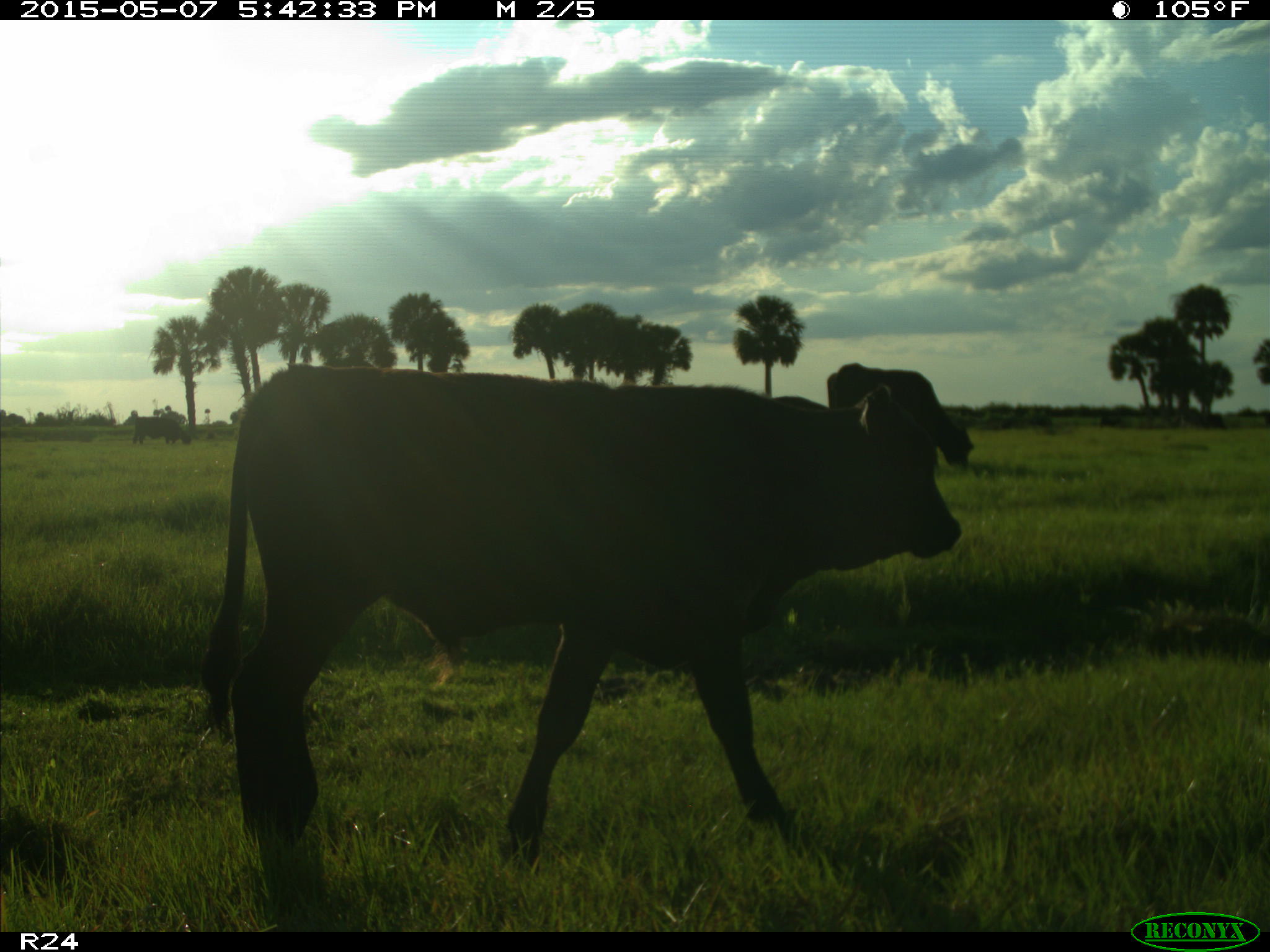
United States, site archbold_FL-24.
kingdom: Animalia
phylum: Chordata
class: Mammalia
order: Artiodactyla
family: Bovidae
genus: Bos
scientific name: Bos taurus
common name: domestic cow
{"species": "Bos taurus (domestic cow)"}